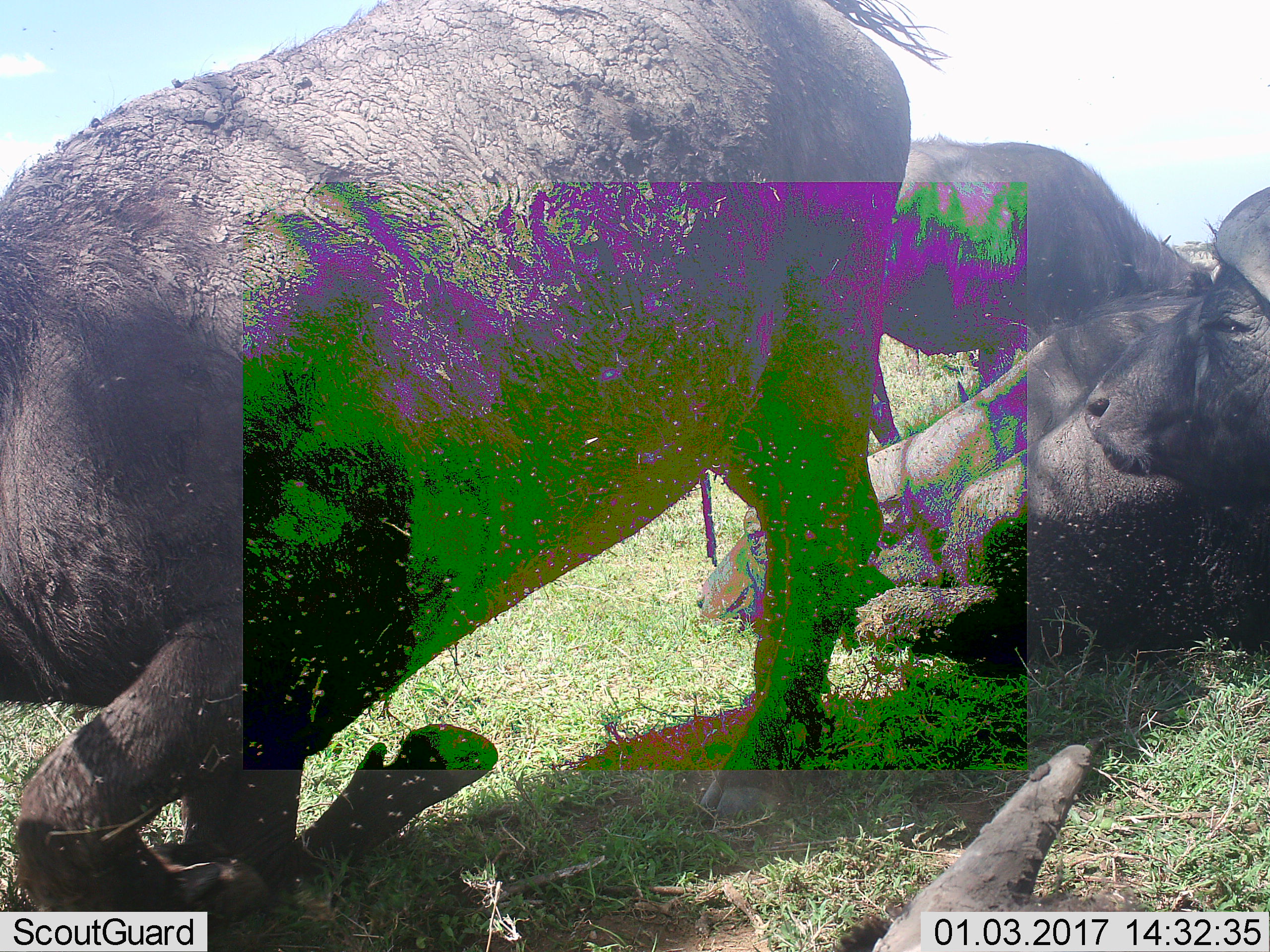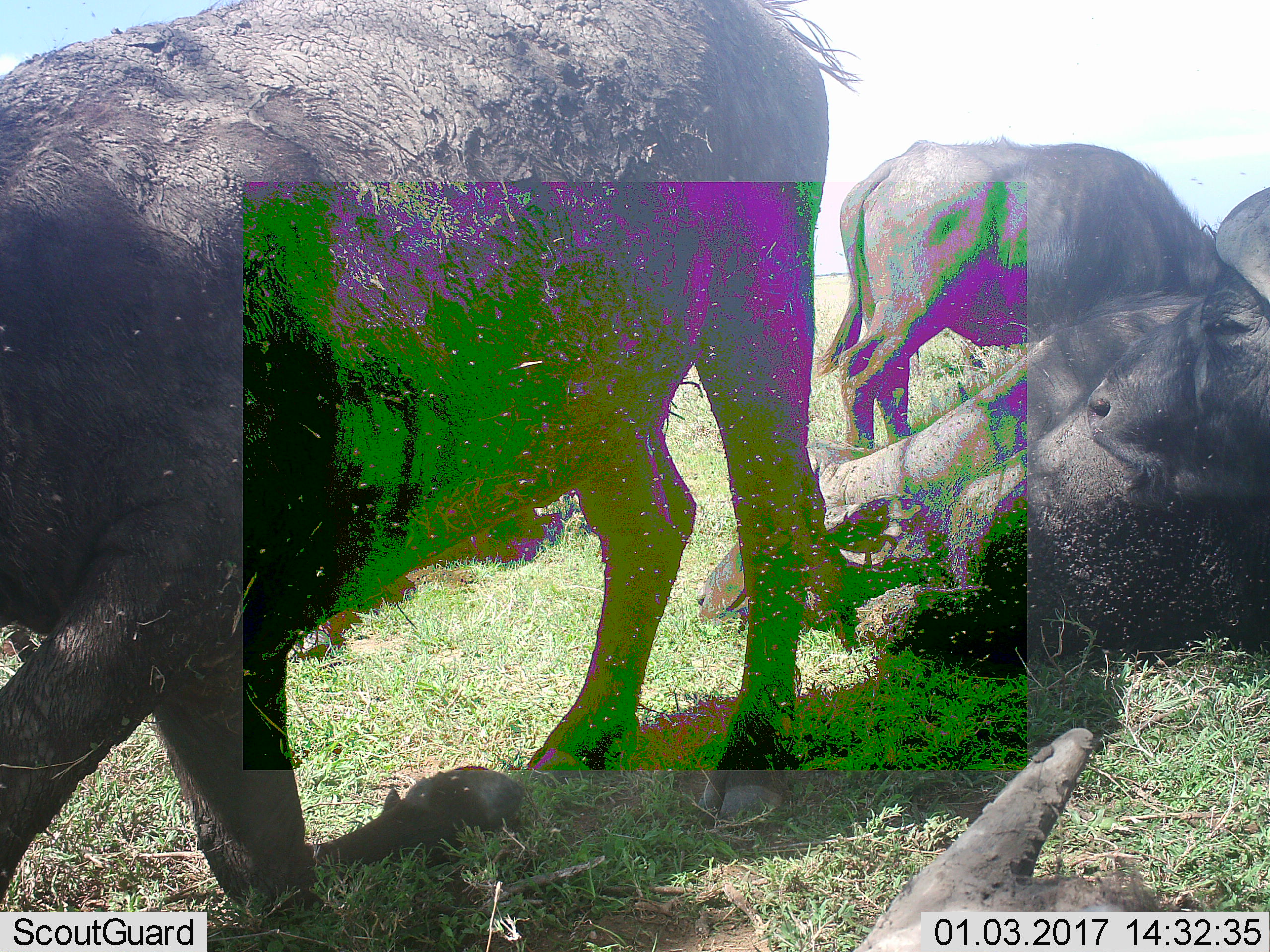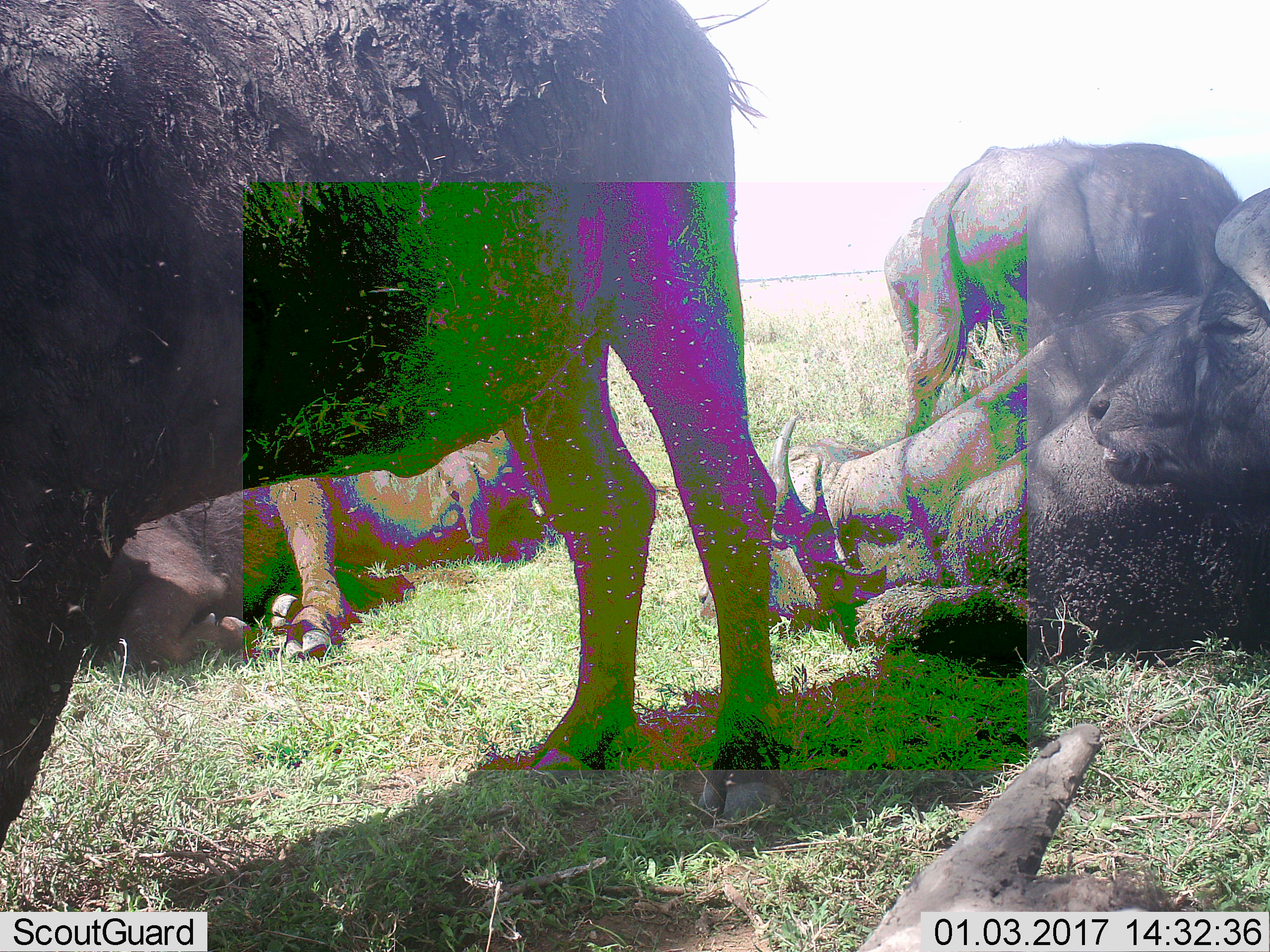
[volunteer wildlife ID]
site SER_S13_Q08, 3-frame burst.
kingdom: Animalia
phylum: Chordata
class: Mammalia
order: Artiodactyla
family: Bovidae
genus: Syncerus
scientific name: Syncerus caffer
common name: african buffalo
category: buffalo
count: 4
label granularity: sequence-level